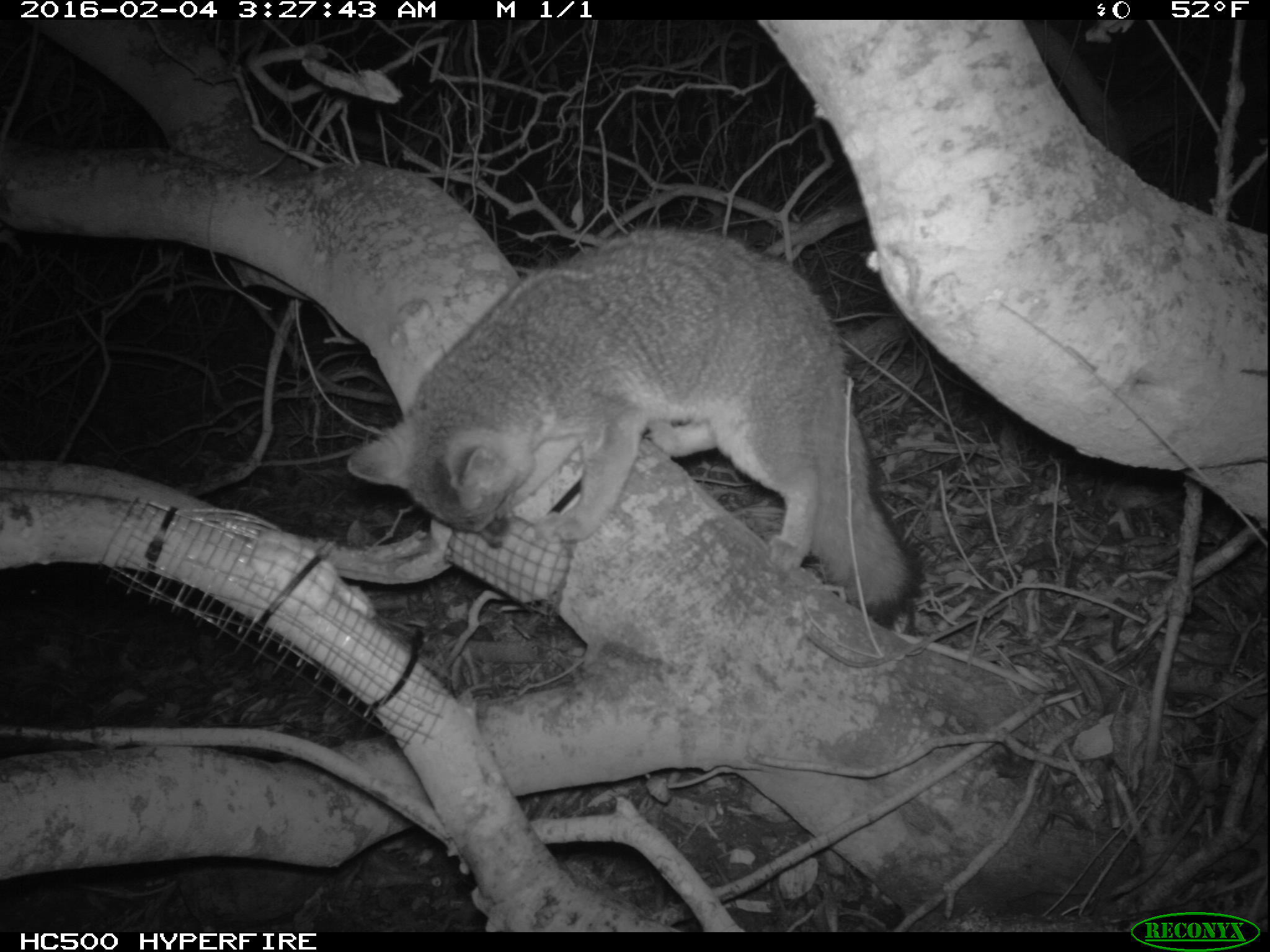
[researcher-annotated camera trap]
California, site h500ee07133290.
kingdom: Animalia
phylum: Chordata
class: Mammalia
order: Carnivora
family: Canidae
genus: Urocyon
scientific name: Urocyon littoralis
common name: island fox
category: fox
Fox (island fox) (Urocyon littoralis).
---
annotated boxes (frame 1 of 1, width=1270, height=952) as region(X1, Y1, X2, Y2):
fox: region(342, 219, 919, 624)